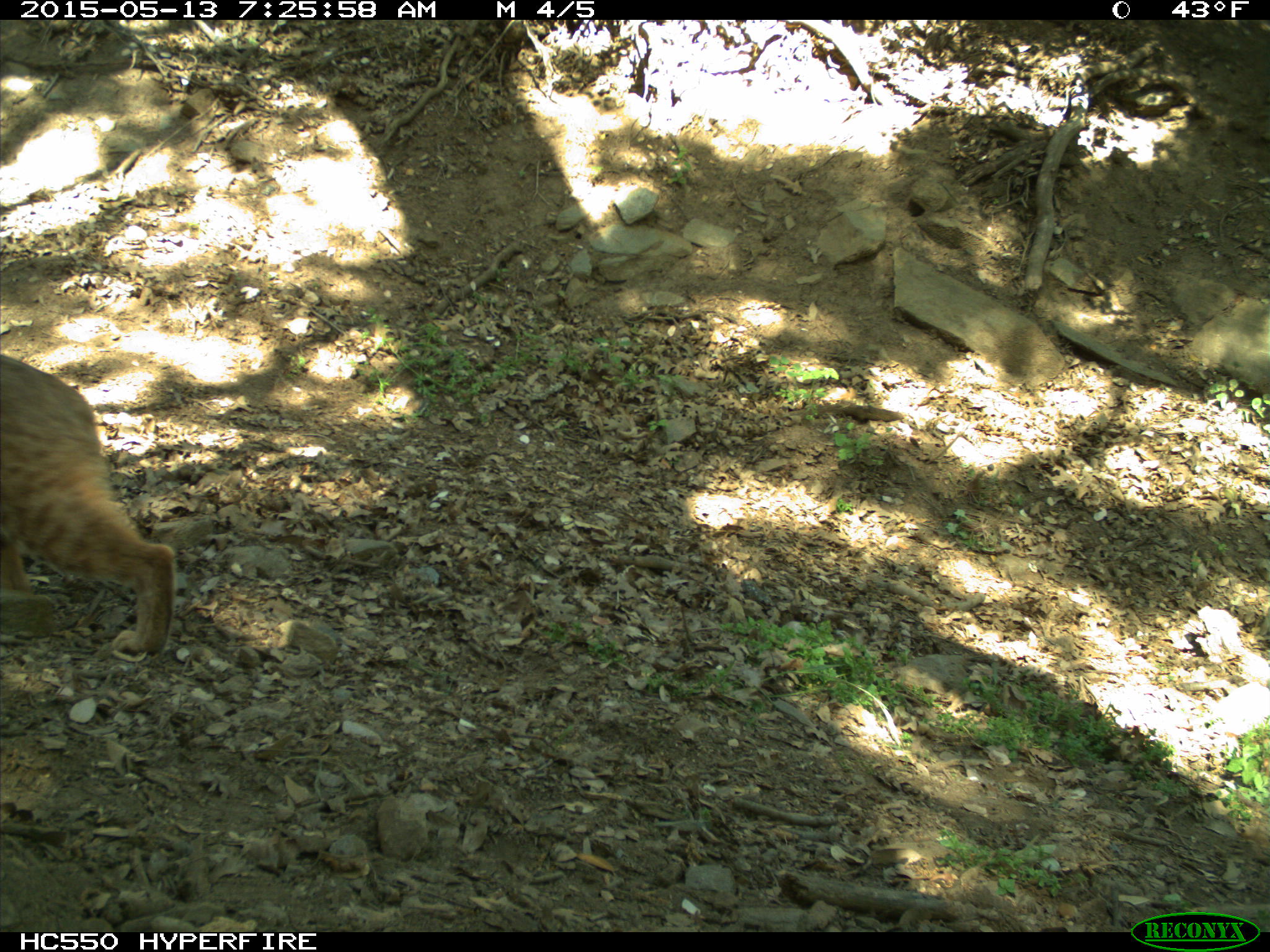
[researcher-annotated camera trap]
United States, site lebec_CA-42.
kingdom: Animalia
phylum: Chordata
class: Mammalia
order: Carnivora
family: Felidae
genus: Lynx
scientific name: Lynx rufus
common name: bobcat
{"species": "Lynx rufus (bobcat)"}